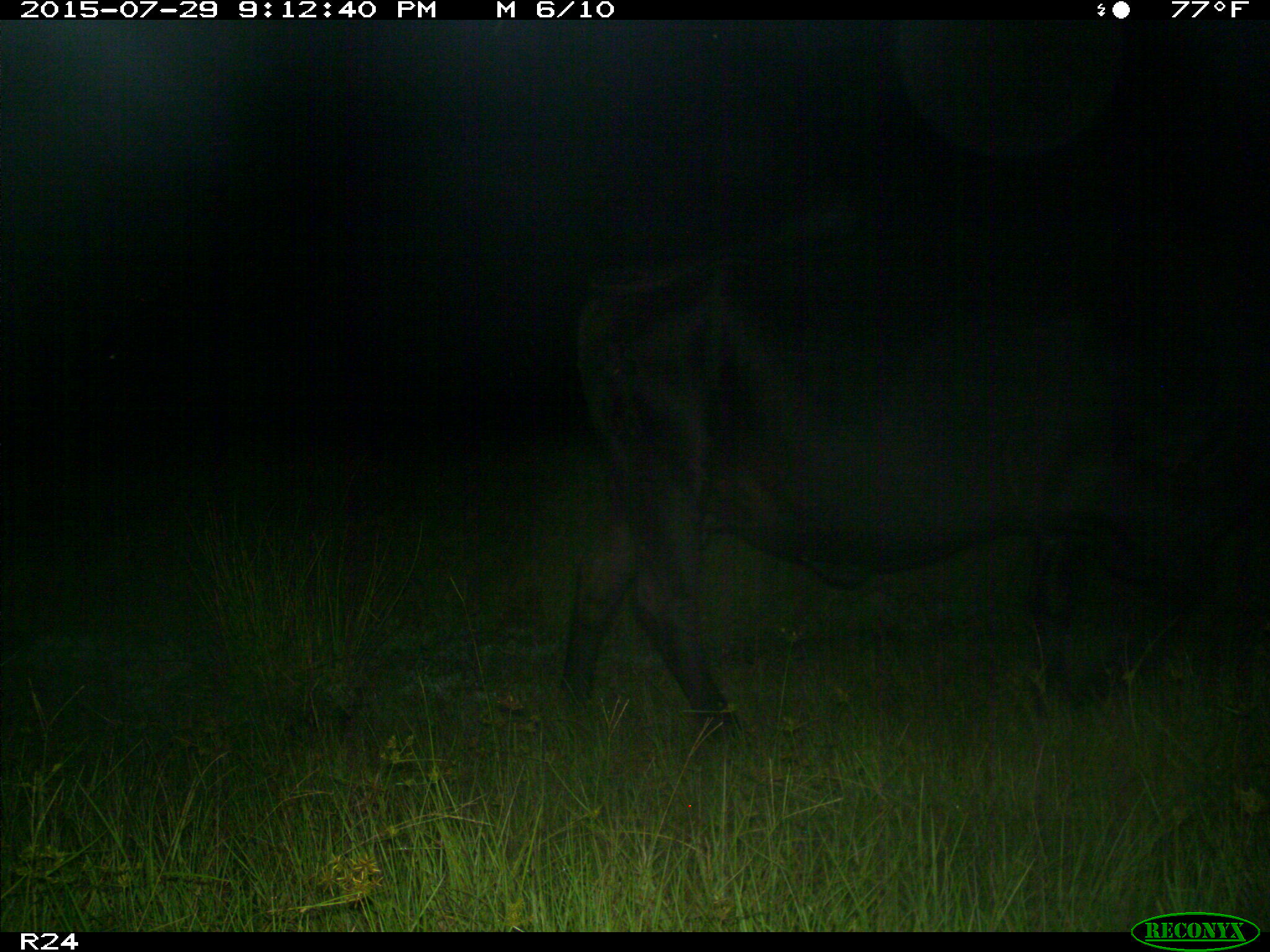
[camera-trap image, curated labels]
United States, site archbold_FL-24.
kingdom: Animalia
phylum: Chordata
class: Mammalia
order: Artiodactyla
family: Bovidae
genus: Bos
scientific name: Bos taurus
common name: domestic cow